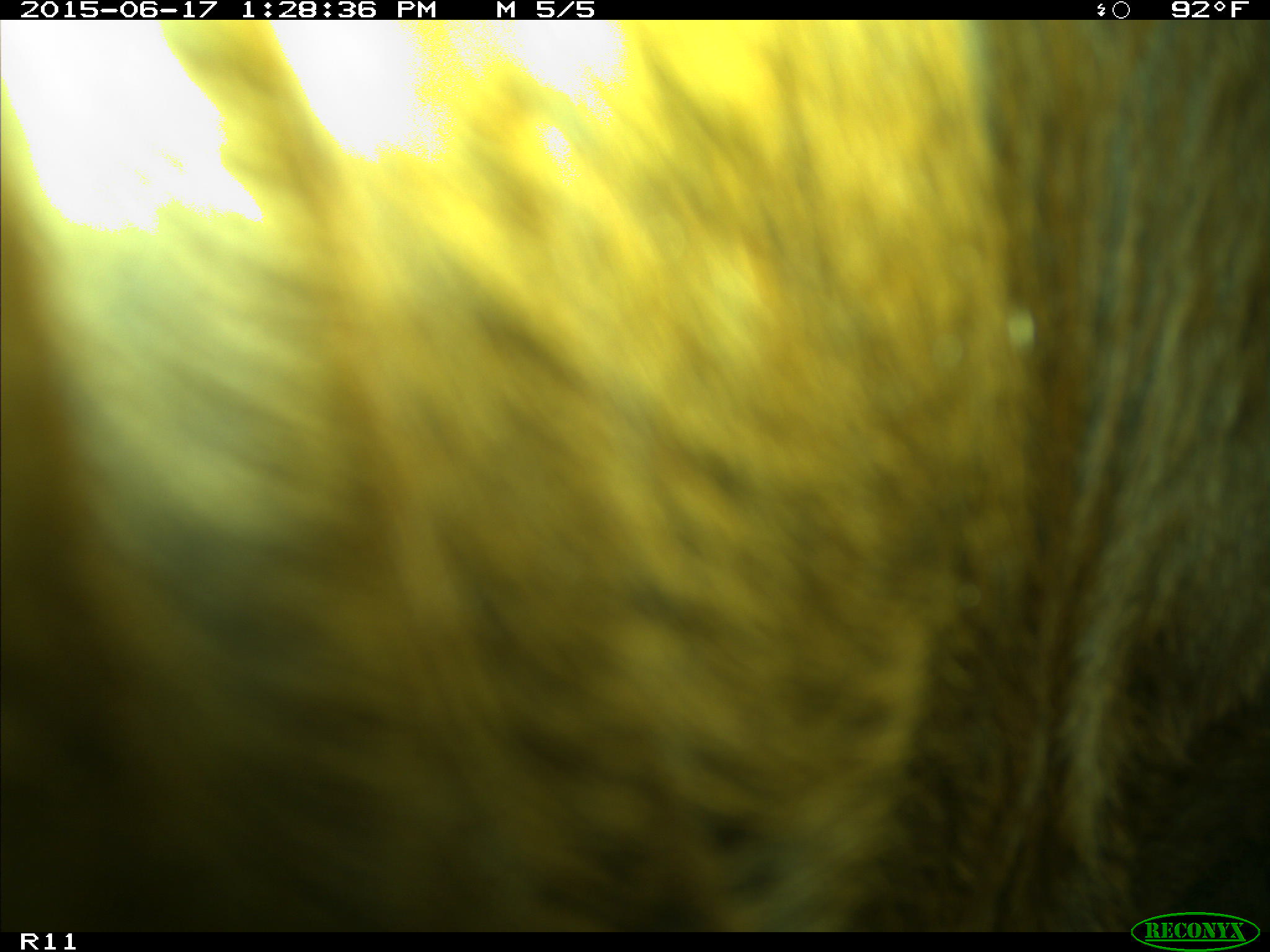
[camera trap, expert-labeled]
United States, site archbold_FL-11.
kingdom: Animalia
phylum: Chordata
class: Mammalia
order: Artiodactyla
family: Bovidae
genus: Bos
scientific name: Bos taurus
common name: domestic cow